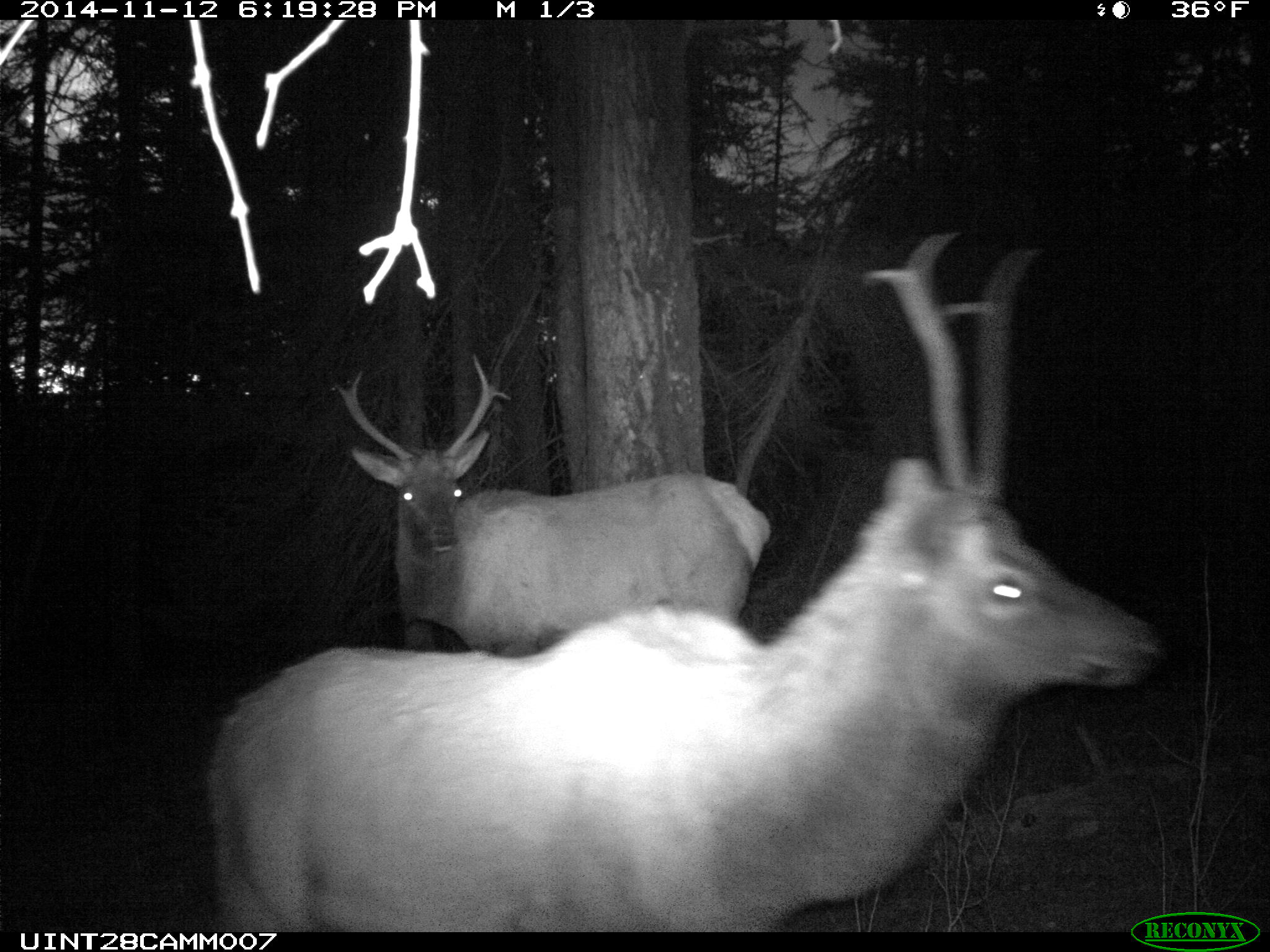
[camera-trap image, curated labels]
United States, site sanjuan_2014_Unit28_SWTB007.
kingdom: Animalia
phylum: Chordata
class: Mammalia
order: Artiodactyla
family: Cervidae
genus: Cervus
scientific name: Cervus elaphus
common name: red deer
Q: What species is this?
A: Cervus elaphus (red deer).